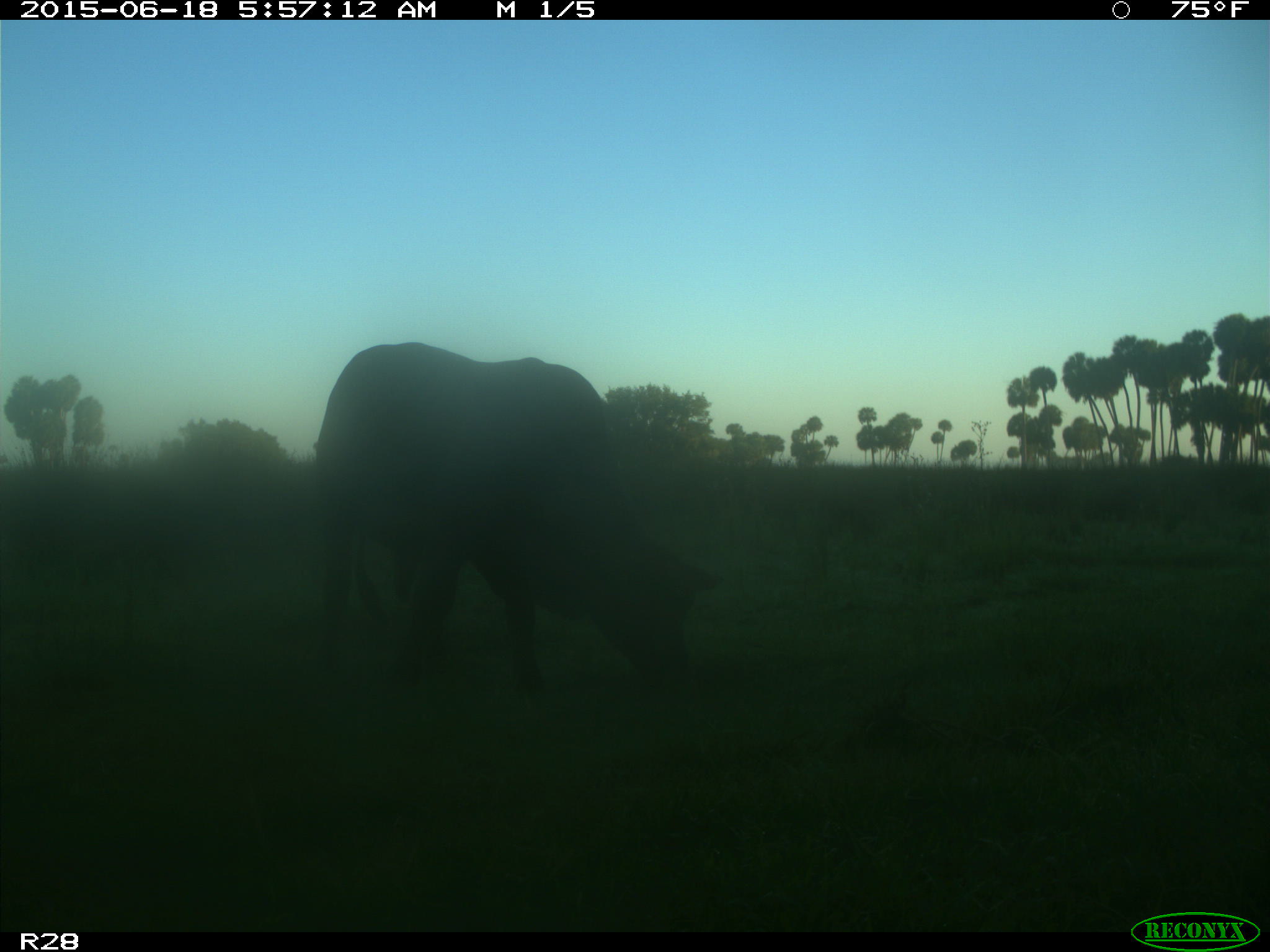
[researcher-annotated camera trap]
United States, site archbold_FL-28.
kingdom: Animalia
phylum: Chordata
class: Mammalia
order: Artiodactyla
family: Bovidae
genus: Bos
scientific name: Bos taurus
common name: domestic cow